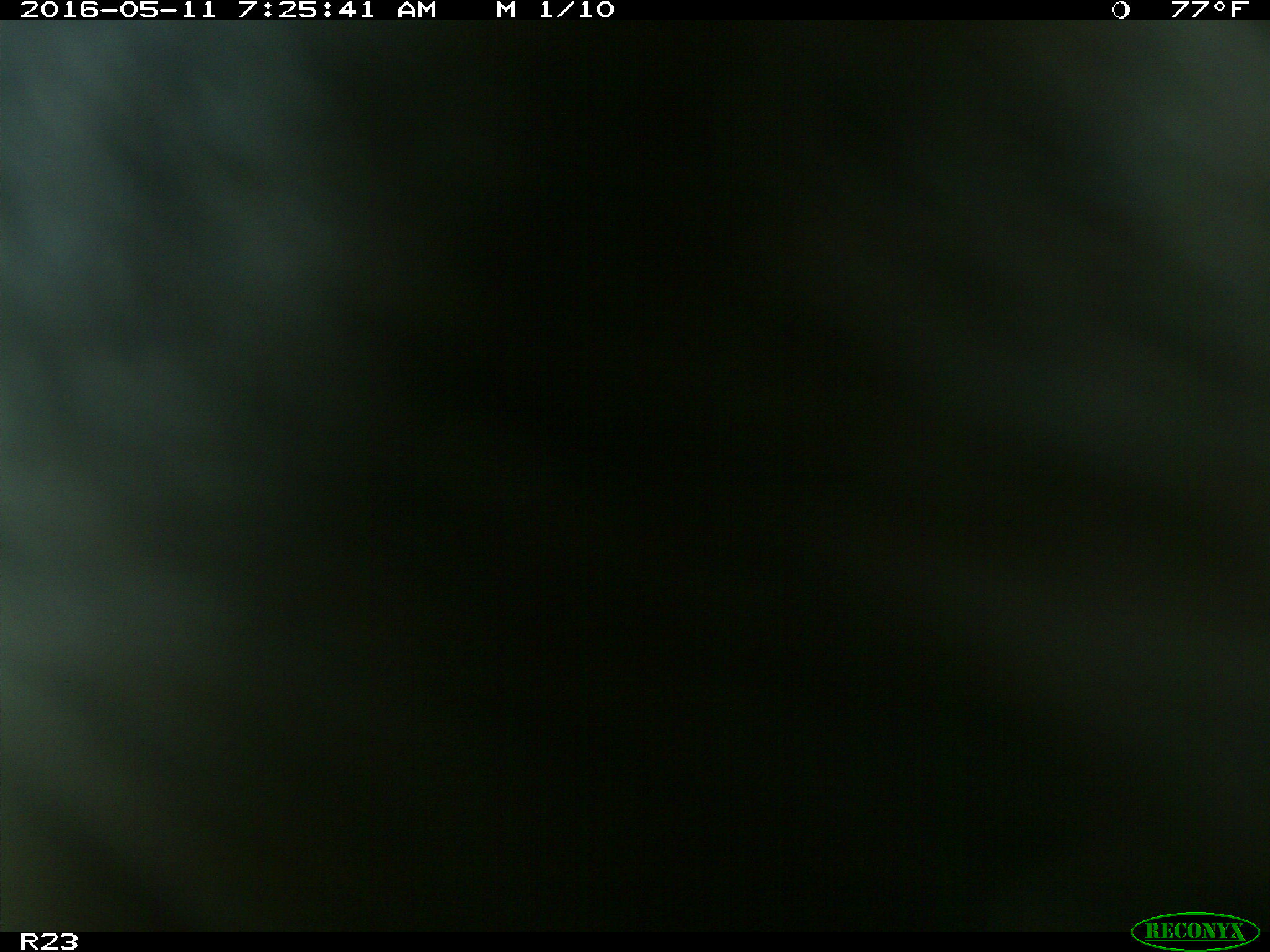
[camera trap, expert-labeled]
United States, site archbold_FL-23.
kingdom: Animalia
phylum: Chordata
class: Mammalia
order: Artiodactyla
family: Bovidae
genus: Bos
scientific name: Bos taurus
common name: domestic cow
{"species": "Bos taurus (domestic cow)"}